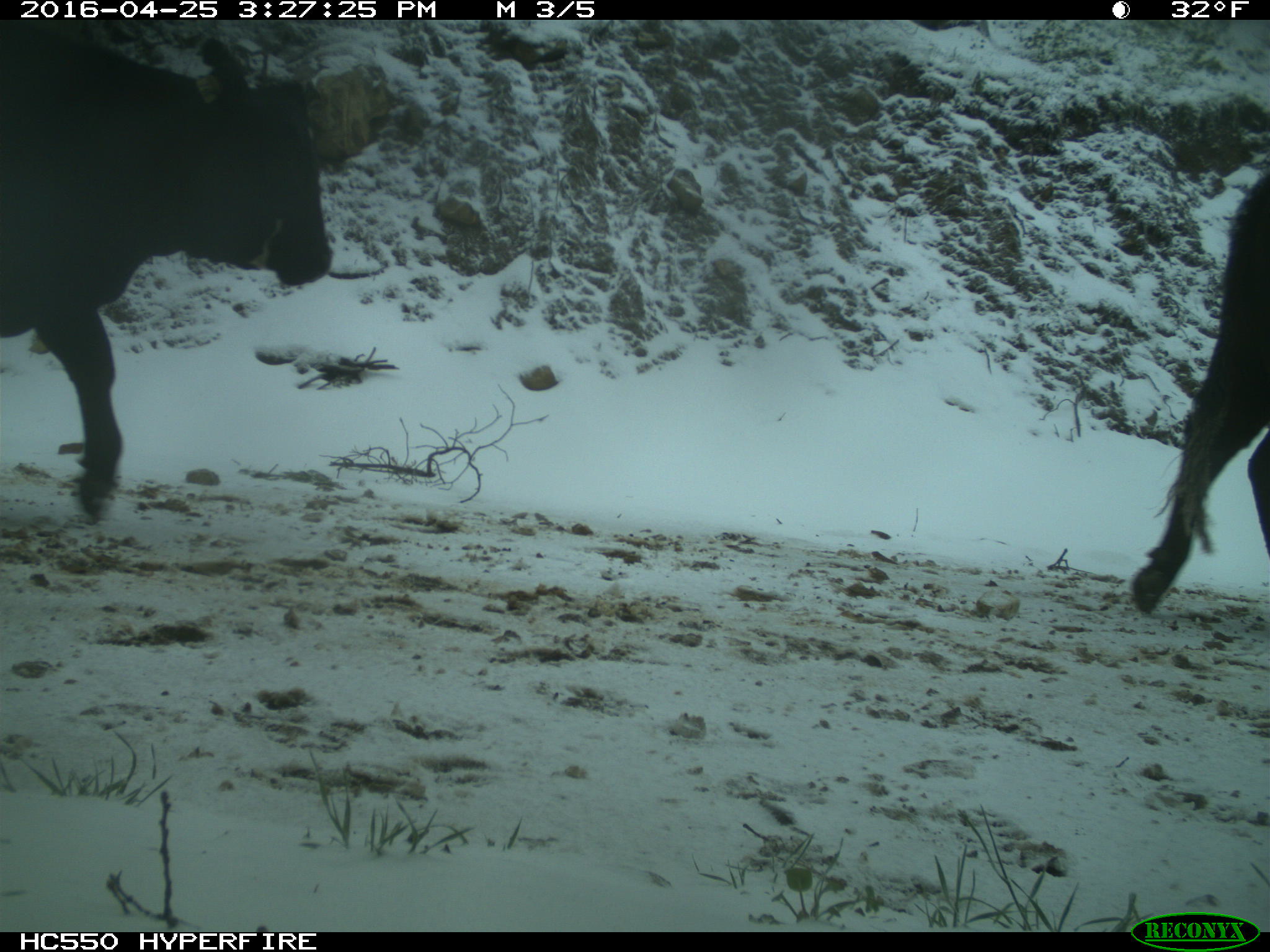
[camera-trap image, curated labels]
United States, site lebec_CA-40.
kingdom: Animalia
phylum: Chordata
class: Mammalia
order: Artiodactyla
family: Bovidae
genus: Bos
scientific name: Bos taurus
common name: domestic cow